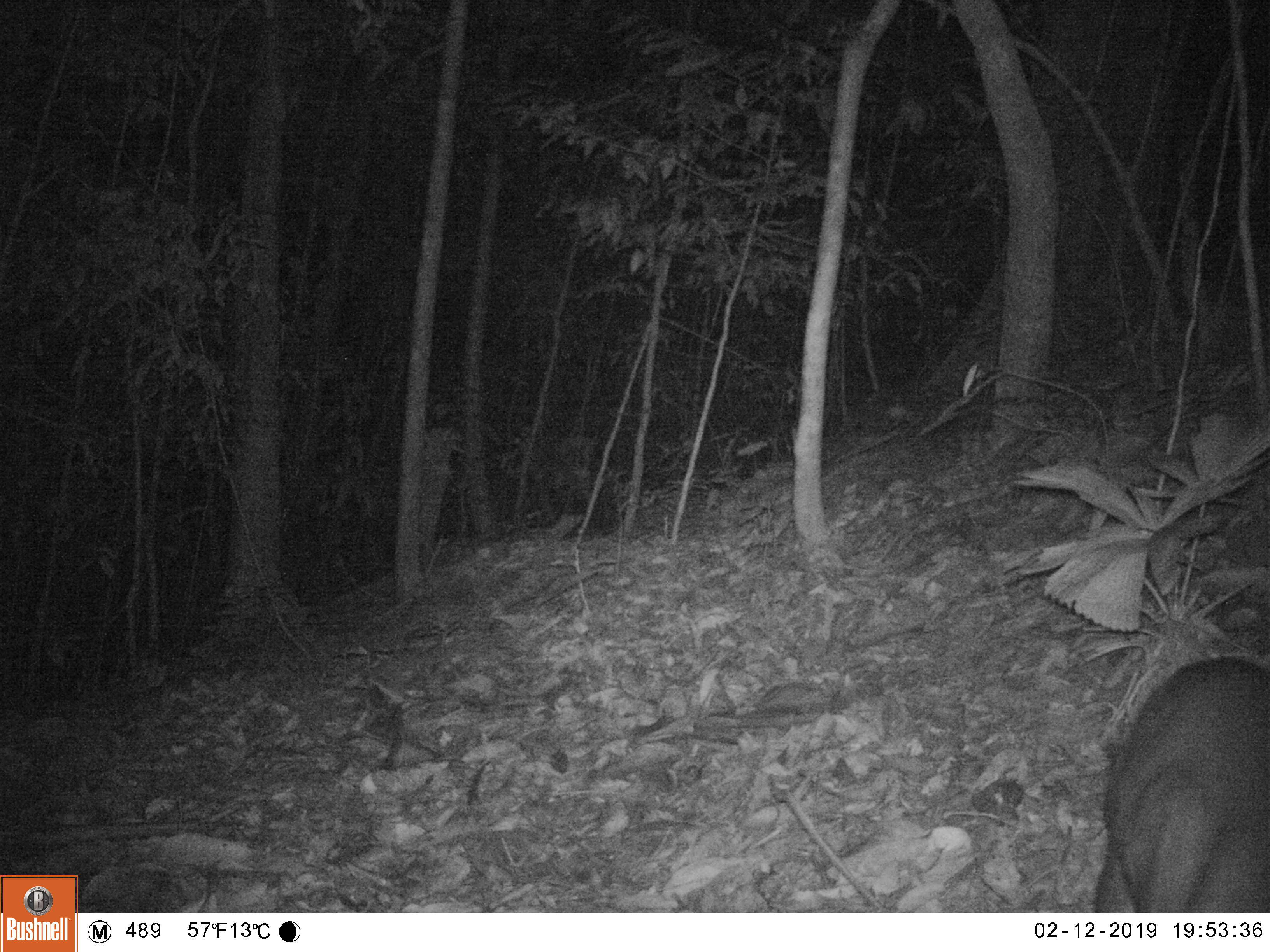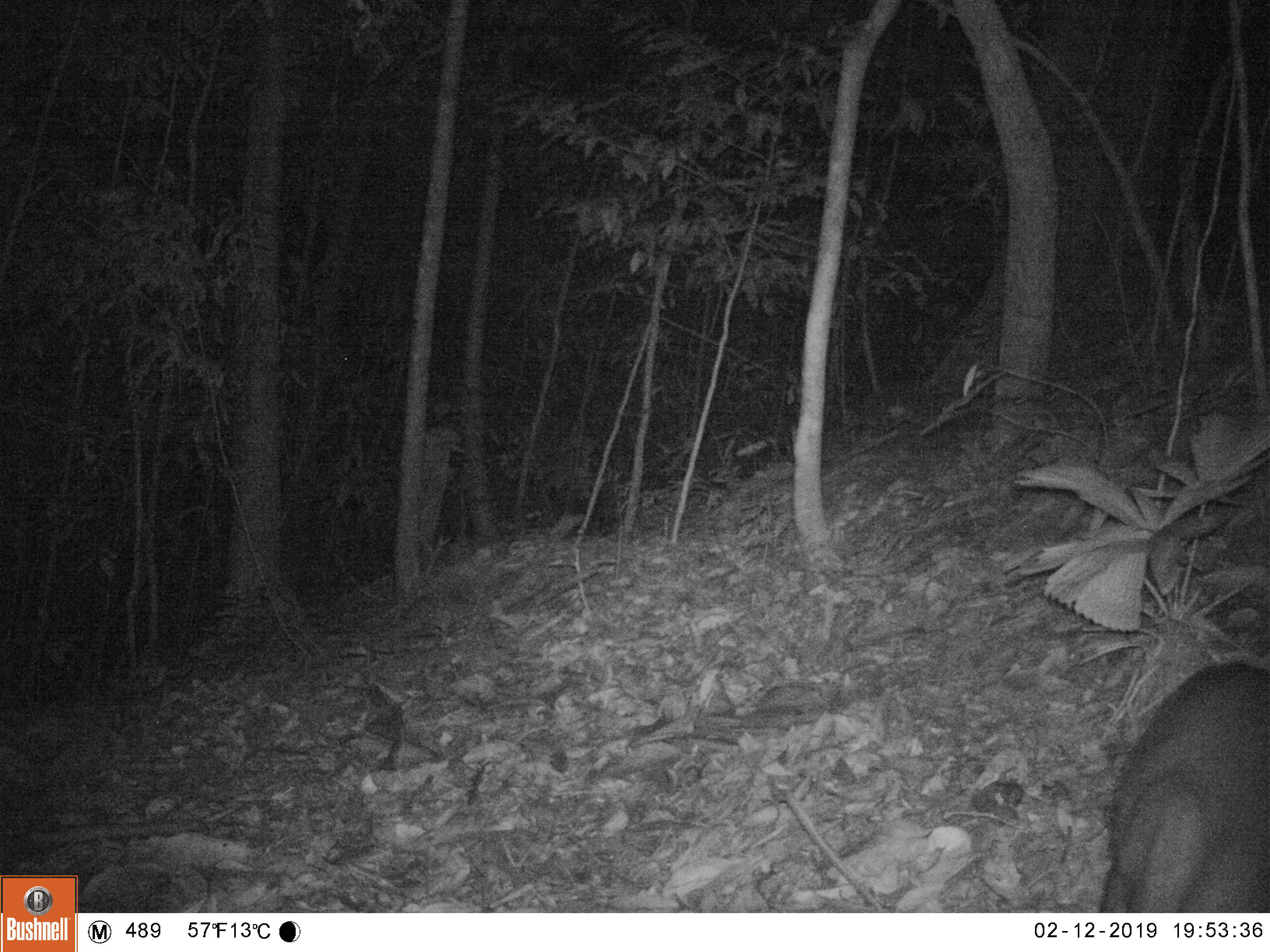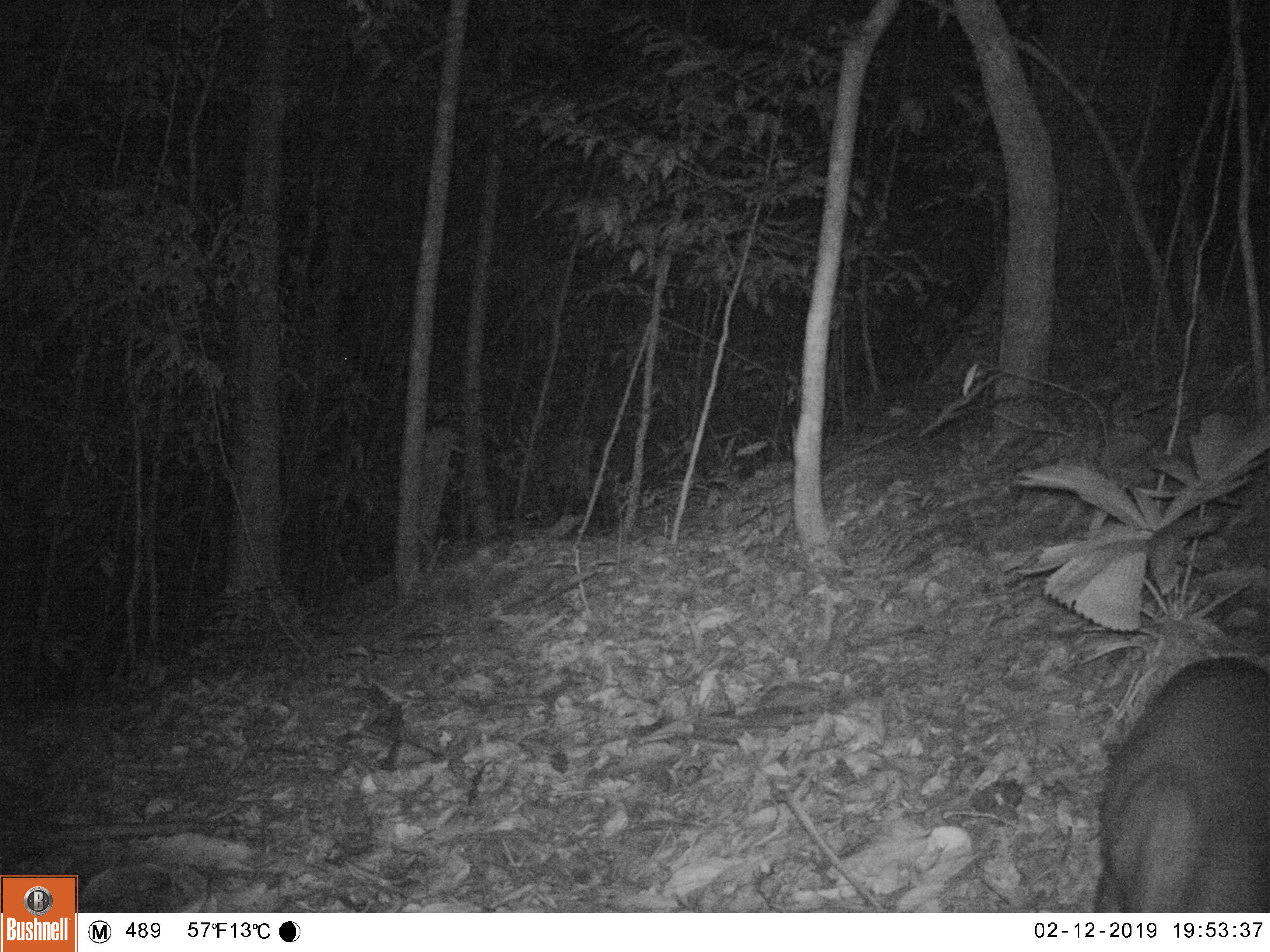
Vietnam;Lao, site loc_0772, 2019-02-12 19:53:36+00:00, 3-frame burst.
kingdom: Animalia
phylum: Chordata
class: Mammalia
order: Artiodactyla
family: Cervidae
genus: Muntiacus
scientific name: Muntiacus rooseveltorum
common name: roosevelt's muntjac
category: roosevelts muntjac group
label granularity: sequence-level